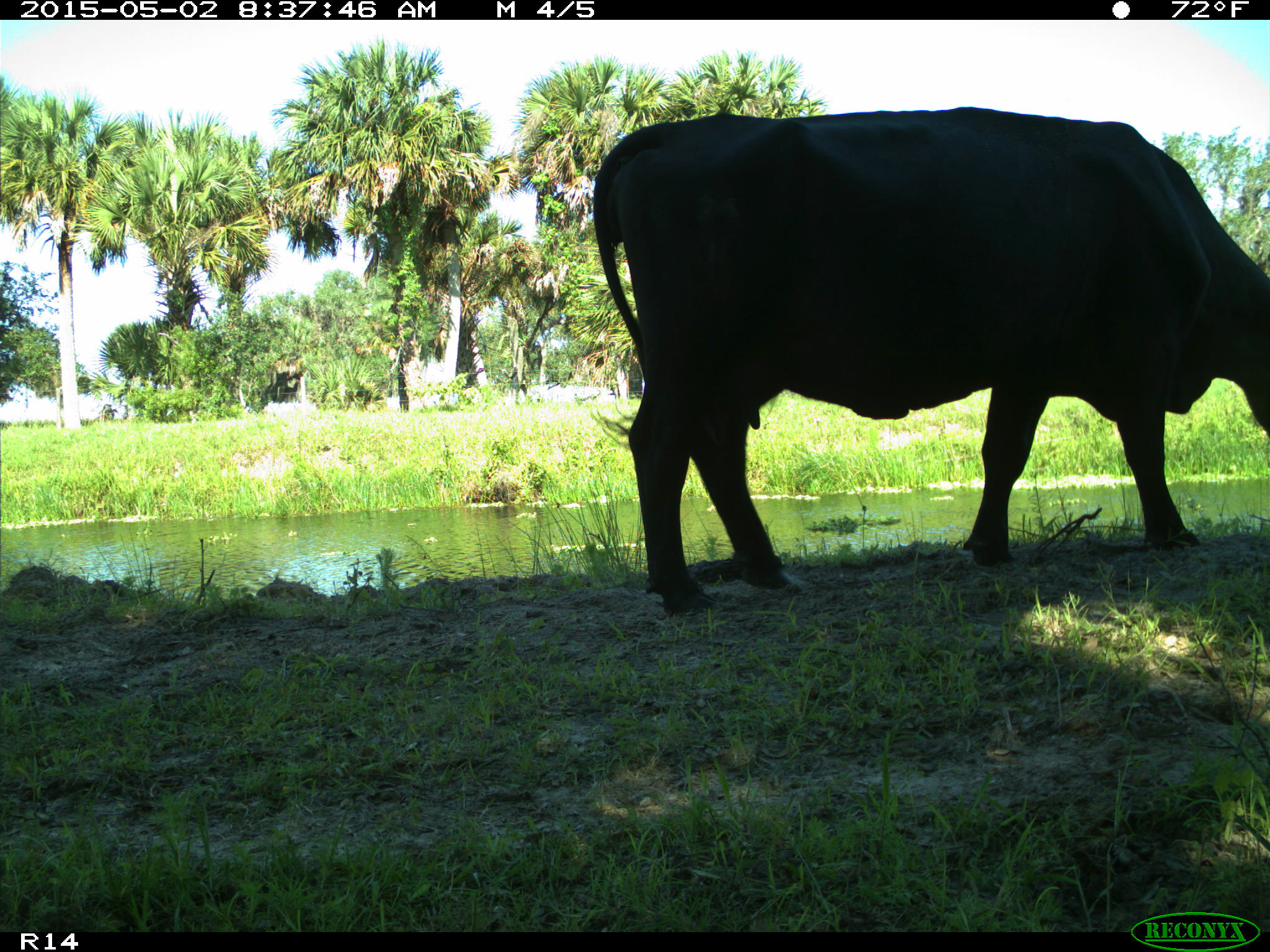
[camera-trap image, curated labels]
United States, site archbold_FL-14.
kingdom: Animalia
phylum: Chordata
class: Mammalia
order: Artiodactyla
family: Bovidae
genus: Bos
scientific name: Bos taurus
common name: domestic cow